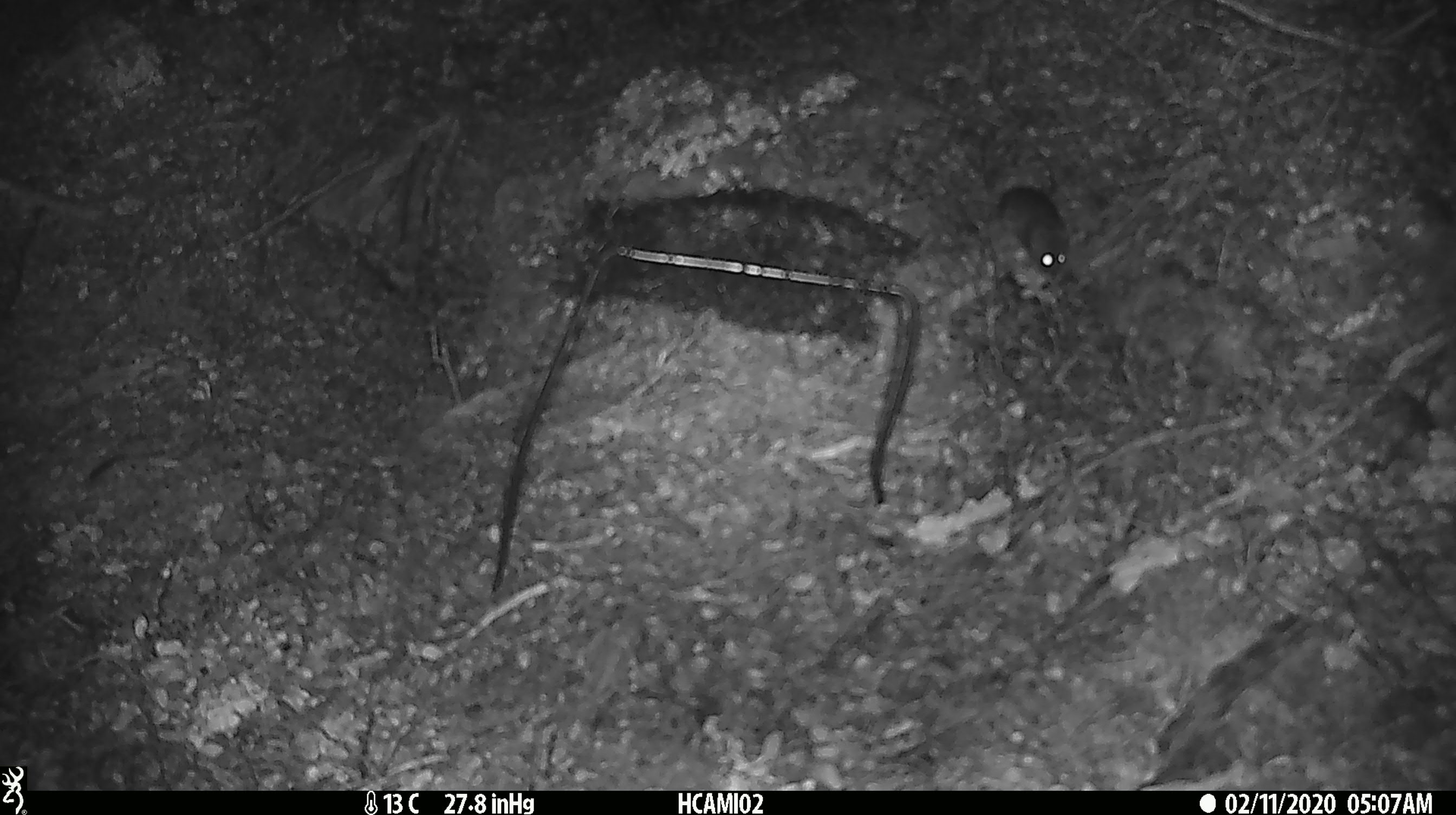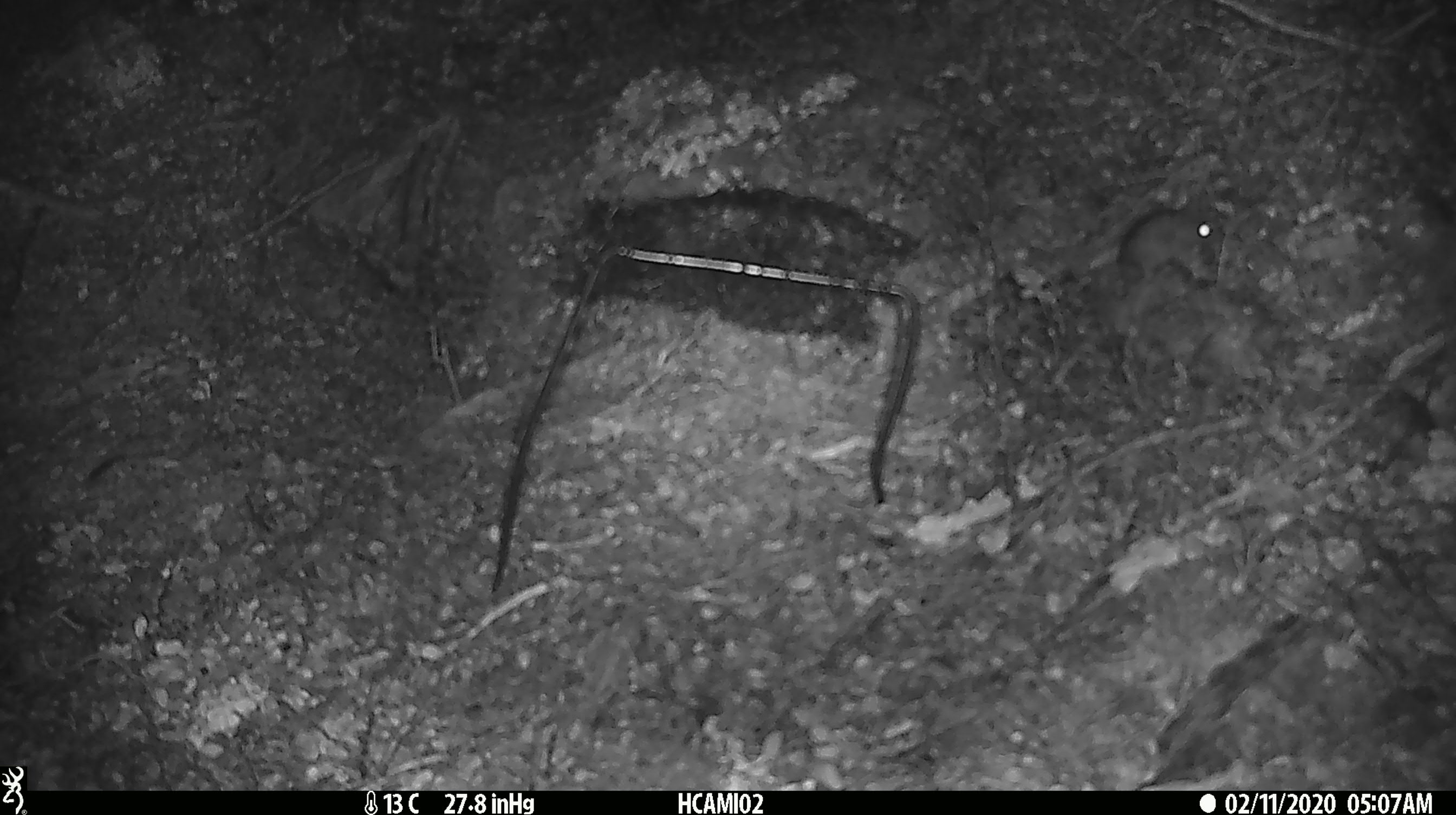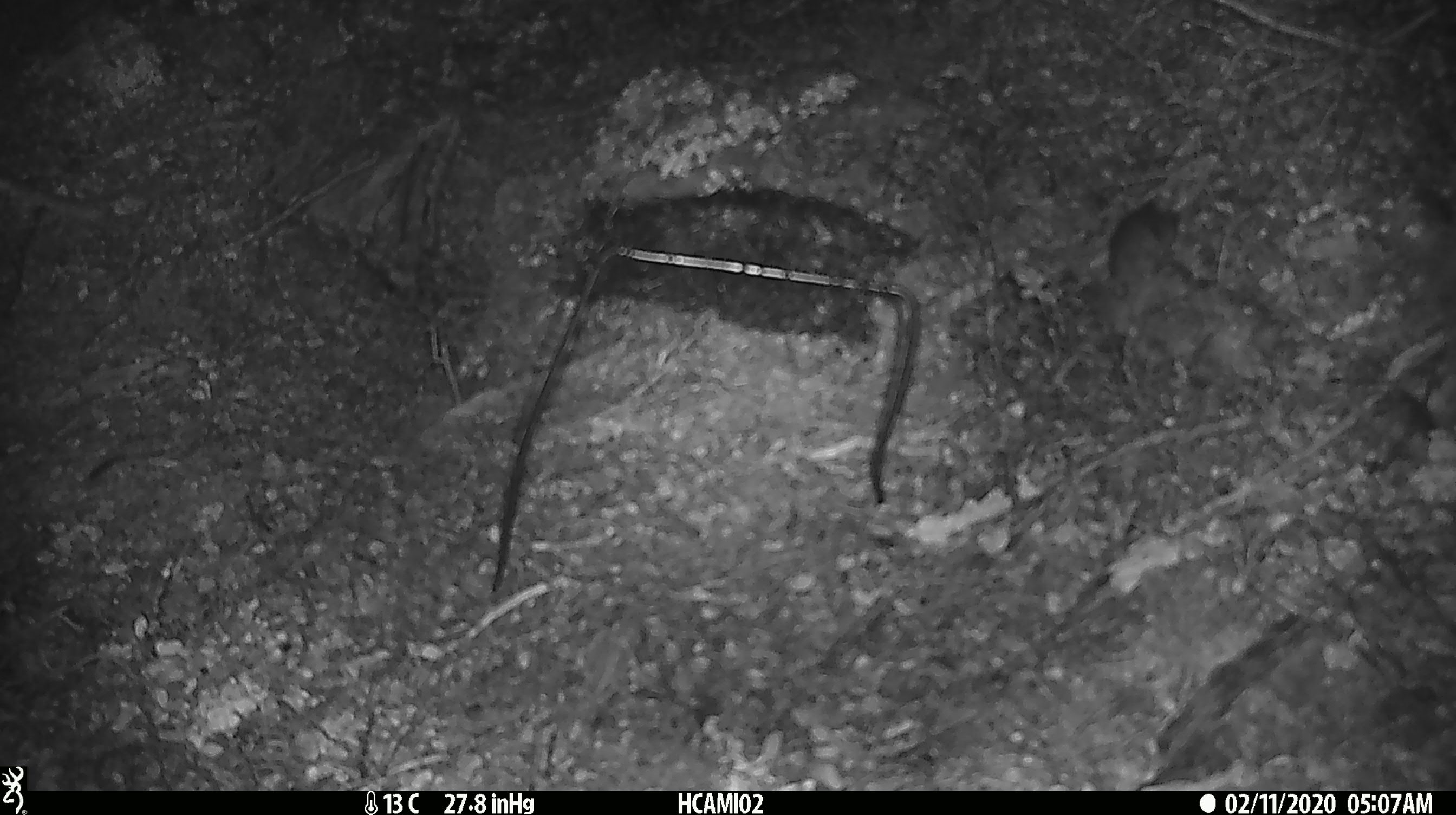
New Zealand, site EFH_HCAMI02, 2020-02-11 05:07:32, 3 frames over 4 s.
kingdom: Animalia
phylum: Chordata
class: Mammalia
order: Rodentia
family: Muridae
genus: Mus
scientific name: Mus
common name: mouse